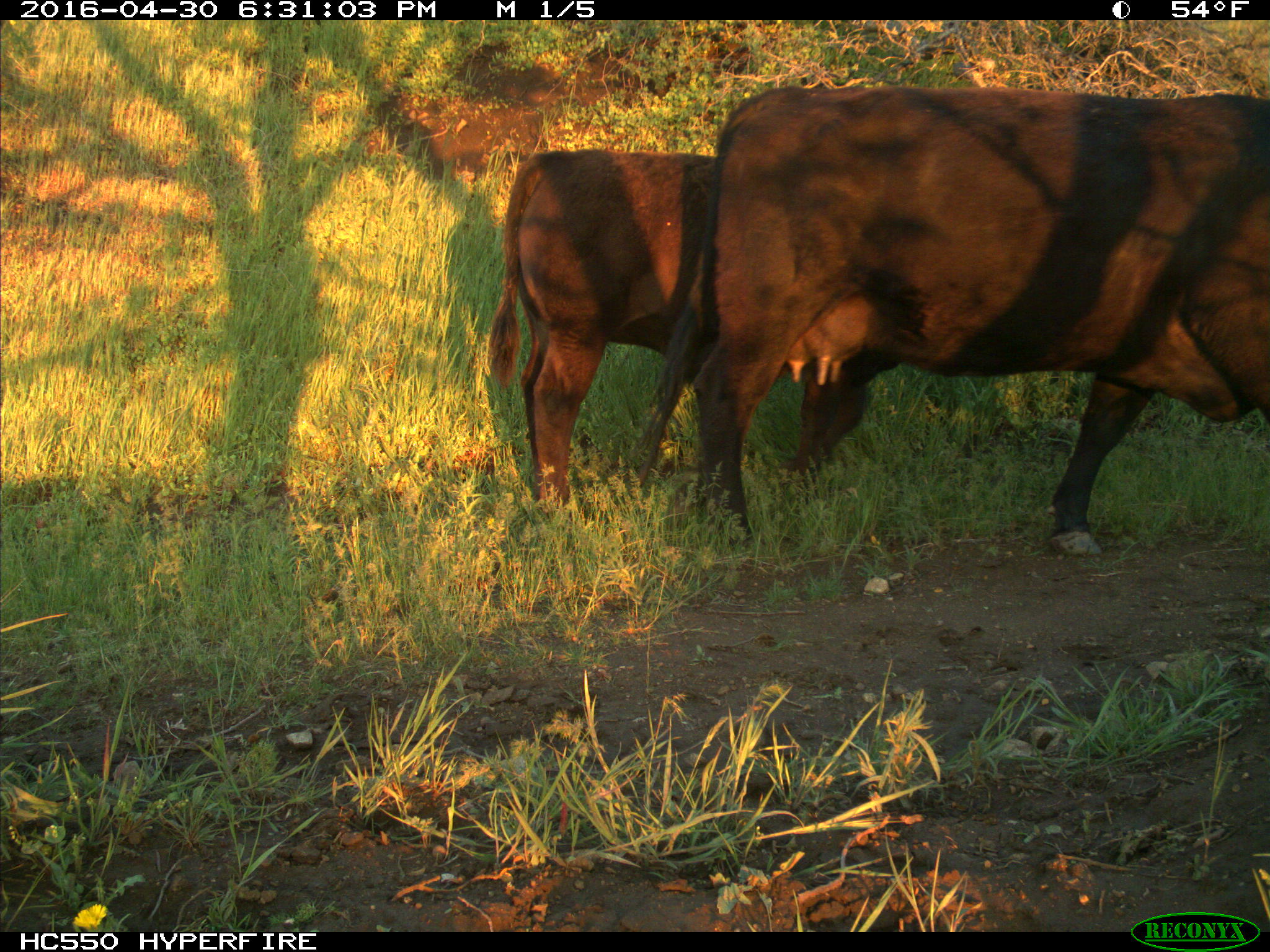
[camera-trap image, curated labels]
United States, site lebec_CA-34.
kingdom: Animalia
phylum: Chordata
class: Mammalia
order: Artiodactyla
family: Bovidae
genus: Bos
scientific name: Bos taurus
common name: domestic cow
Bos taurus (domestic cow).